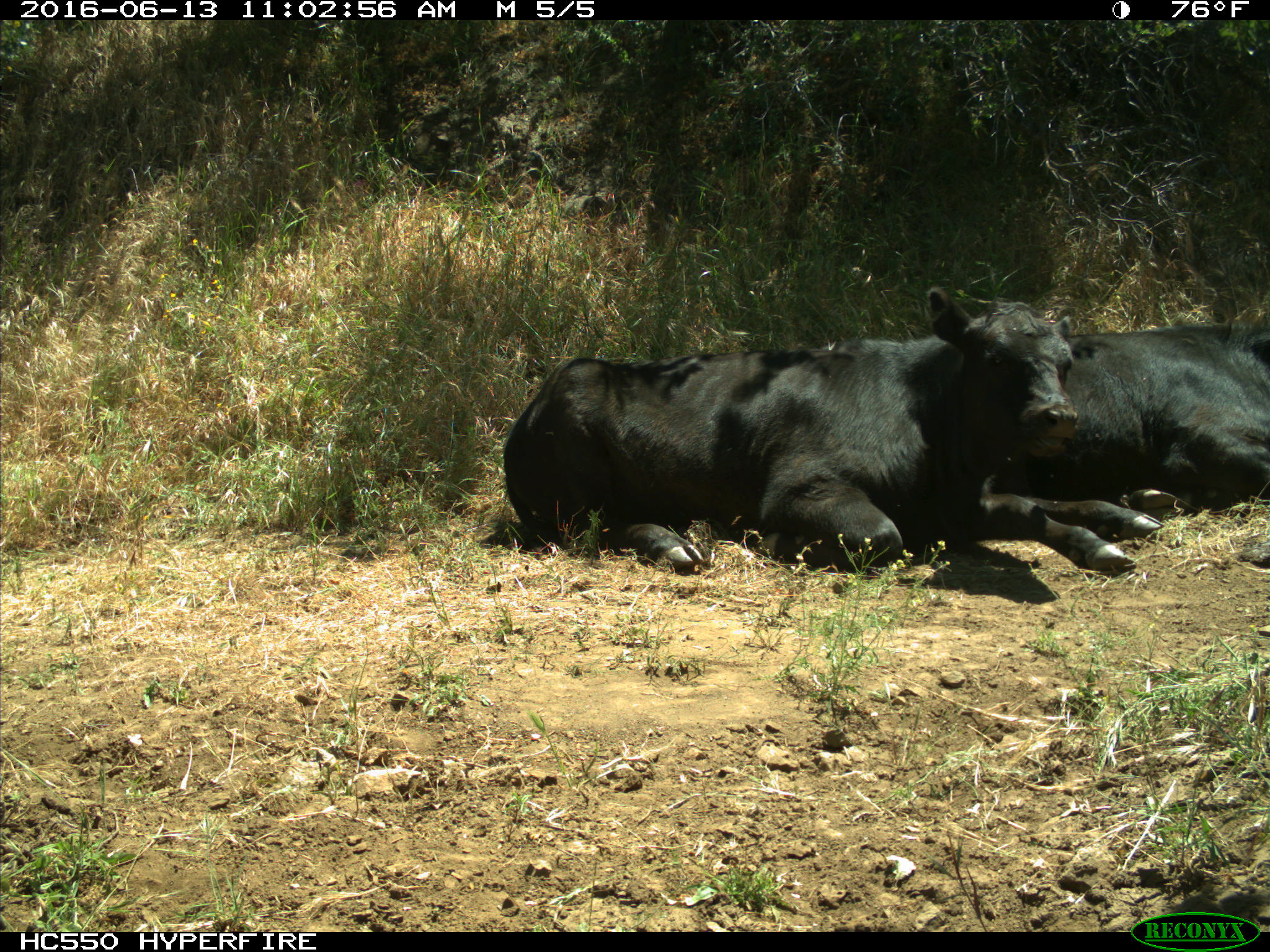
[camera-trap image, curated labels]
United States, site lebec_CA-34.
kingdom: Animalia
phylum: Chordata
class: Mammalia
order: Artiodactyla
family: Bovidae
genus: Bos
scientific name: Bos taurus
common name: domestic cow